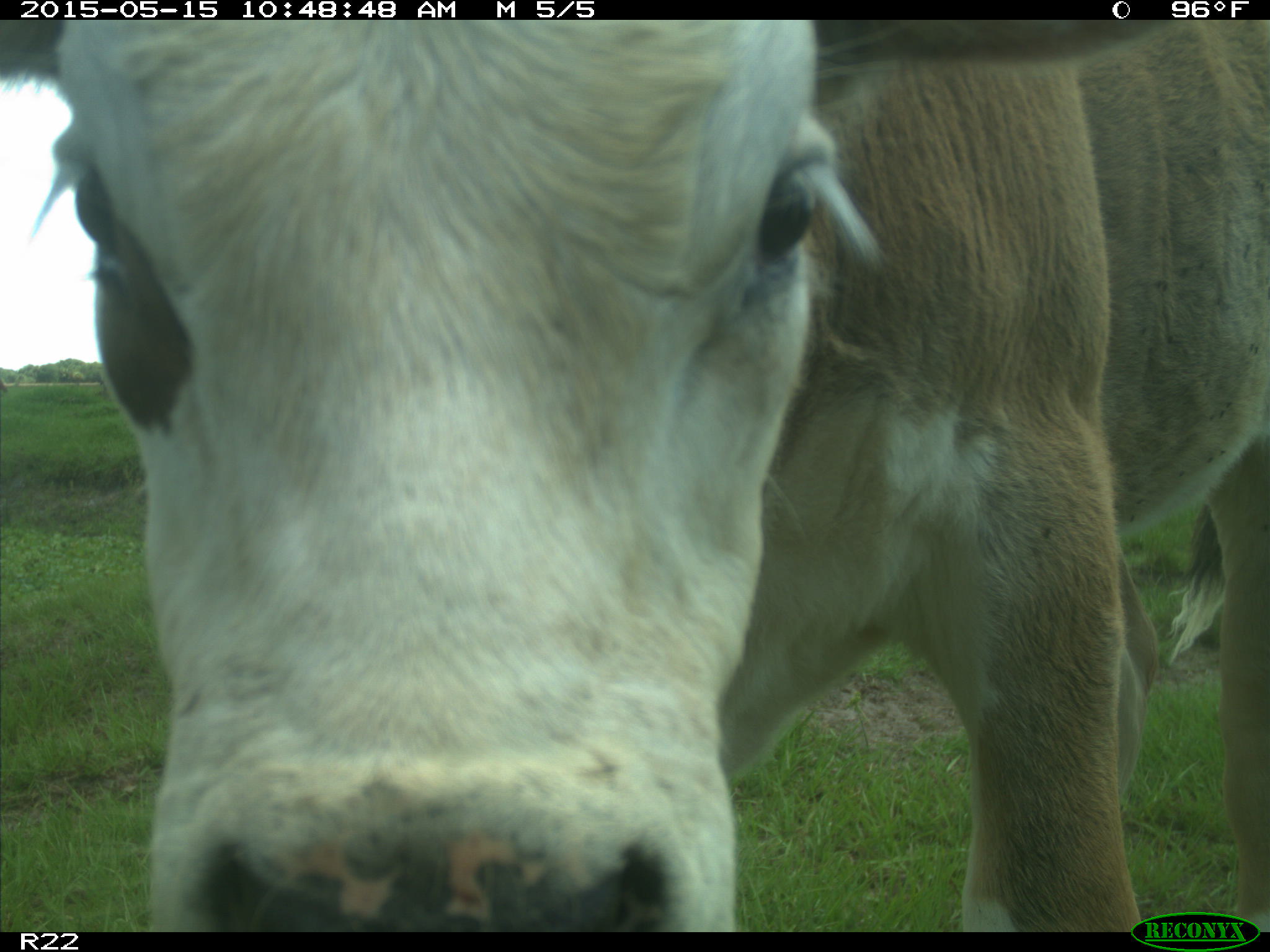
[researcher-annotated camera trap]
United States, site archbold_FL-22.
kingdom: Animalia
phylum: Chordata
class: Mammalia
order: Artiodactyla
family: Bovidae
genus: Bos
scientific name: Bos taurus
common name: domestic cow